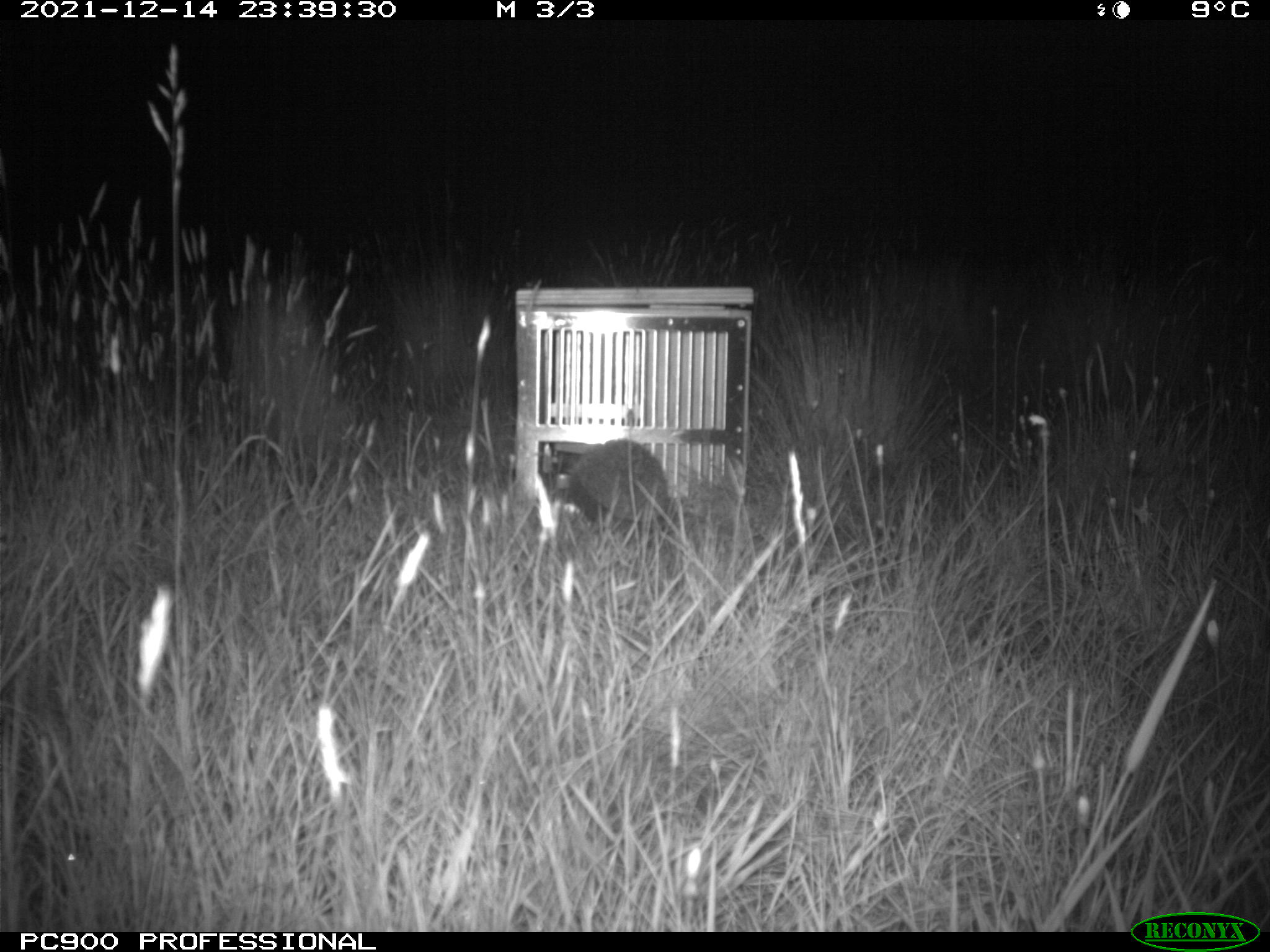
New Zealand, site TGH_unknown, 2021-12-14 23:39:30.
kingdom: Animalia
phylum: Chordata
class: Mammalia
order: Eulipotyphla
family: Erinaceidae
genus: Erinaceus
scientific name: Erinaceus europaeus europaeus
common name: european hedgehog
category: hedgehog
Hedgehog (european hedgehog) (Erinaceus europaeus europaeus).